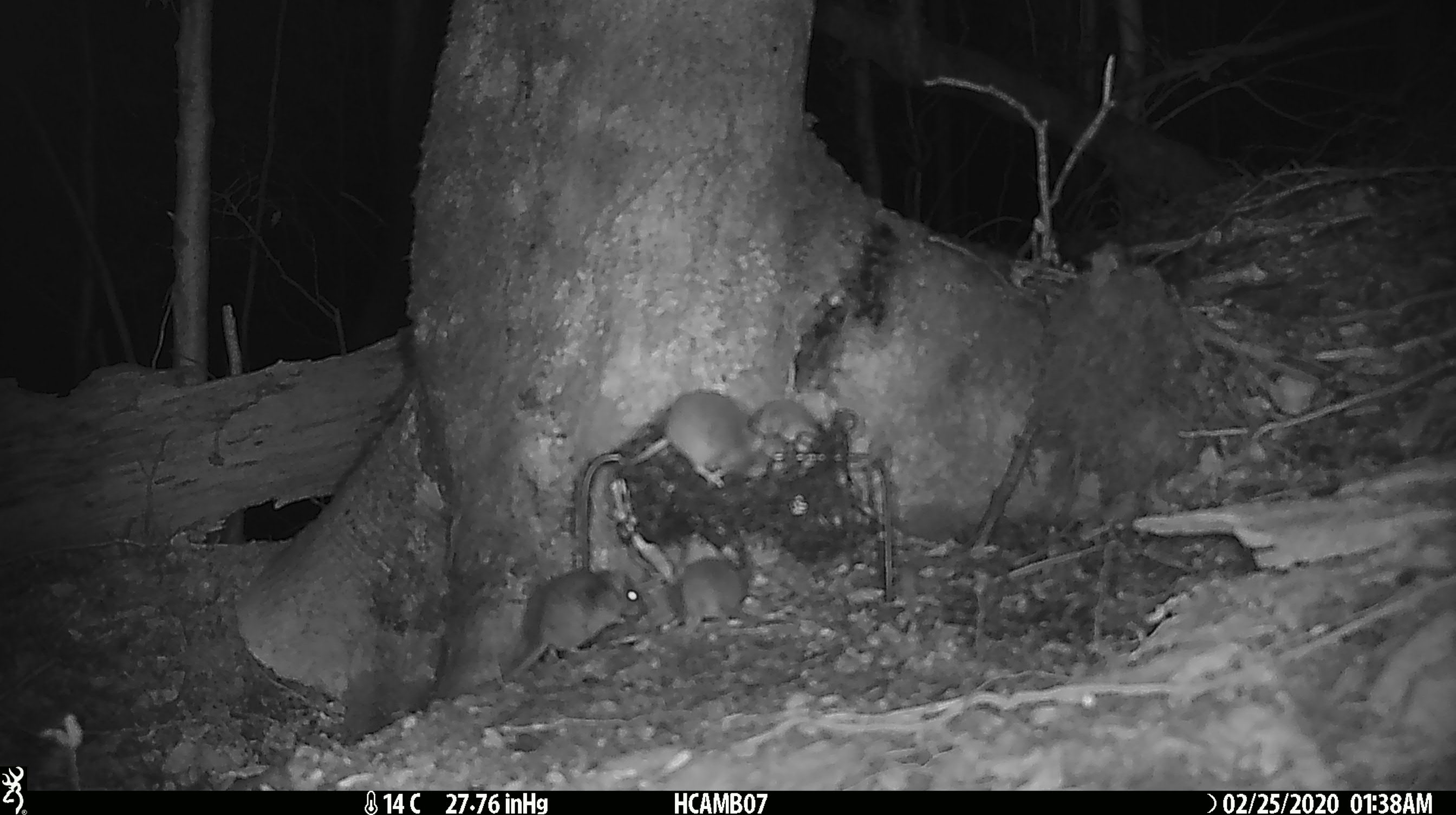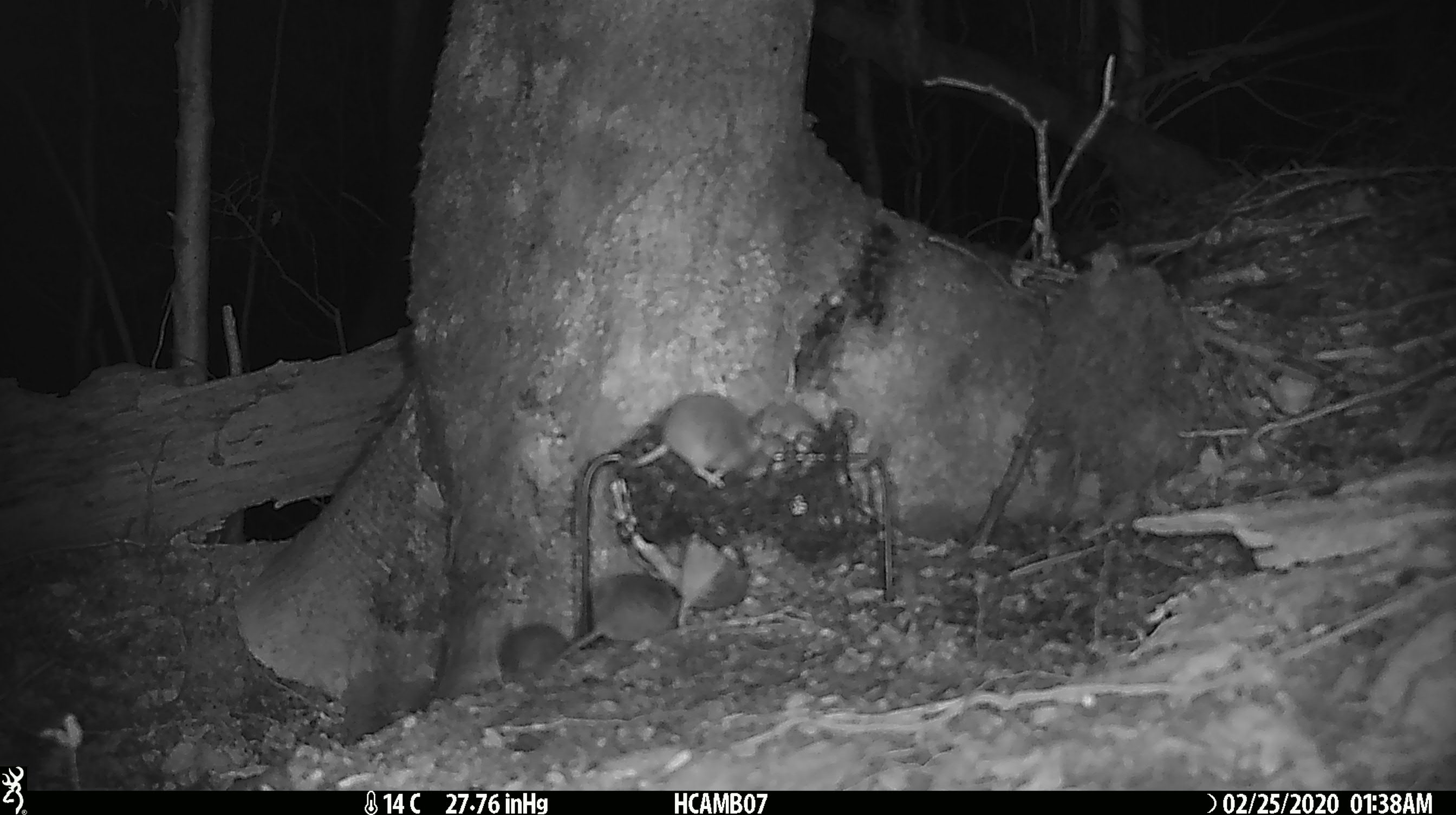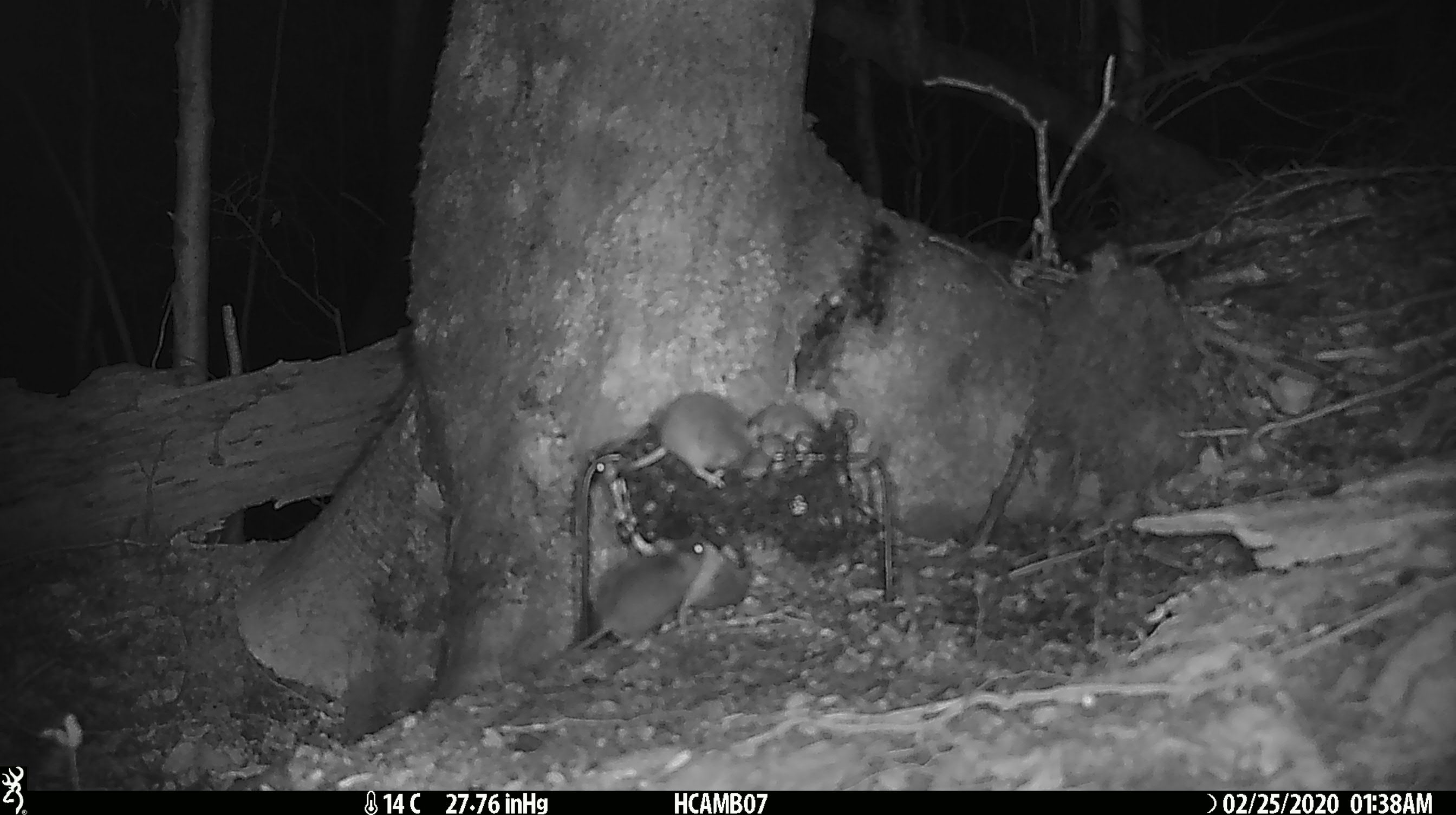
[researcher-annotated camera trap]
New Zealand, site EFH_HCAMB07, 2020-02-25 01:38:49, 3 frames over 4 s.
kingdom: Animalia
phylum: Chordata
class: Mammalia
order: Rodentia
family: Muridae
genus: Mus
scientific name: Mus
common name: mouse